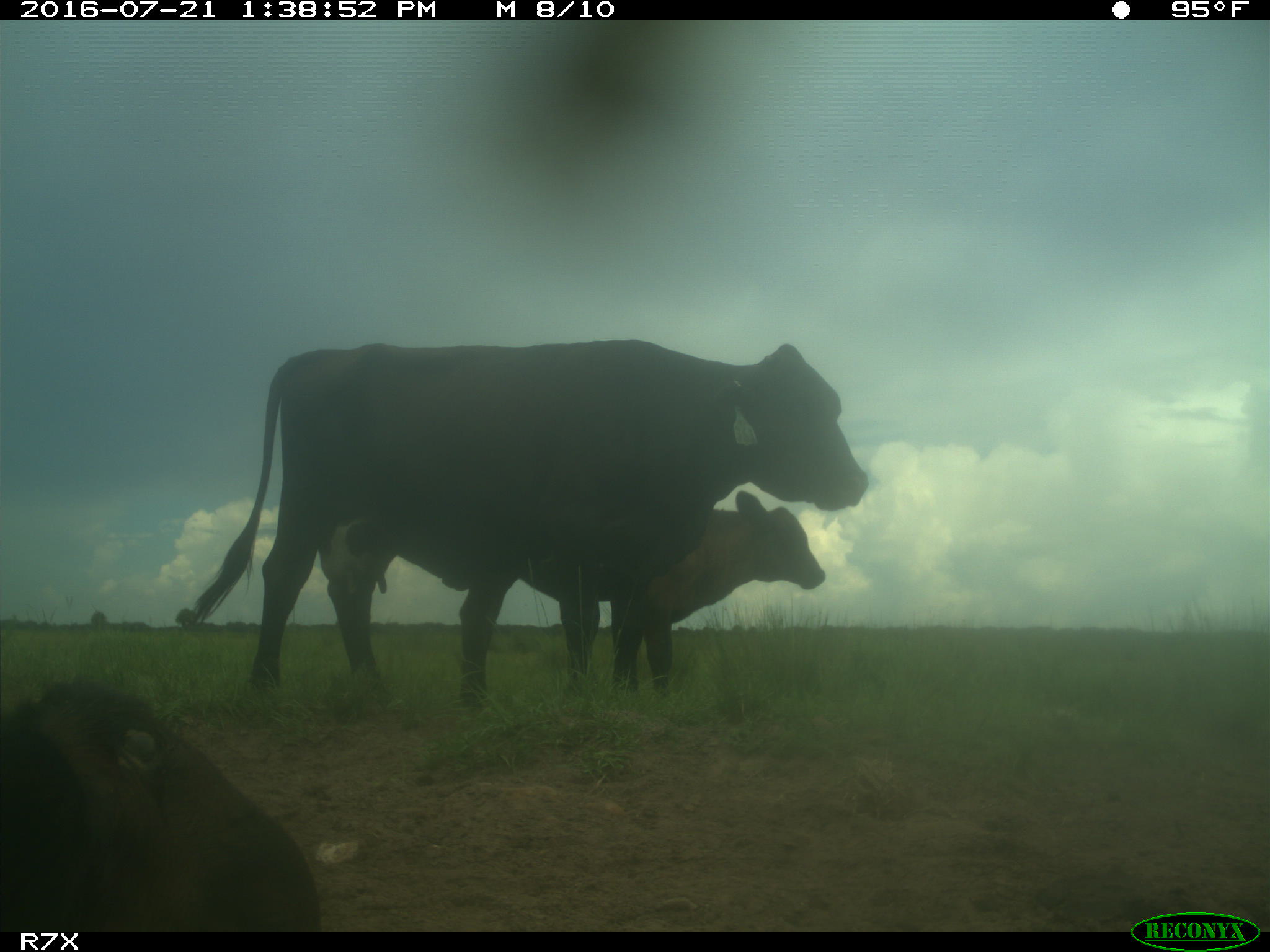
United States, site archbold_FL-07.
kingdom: Animalia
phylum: Chordata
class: Mammalia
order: Artiodactyla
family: Bovidae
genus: Bos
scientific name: Bos taurus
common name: domestic cow